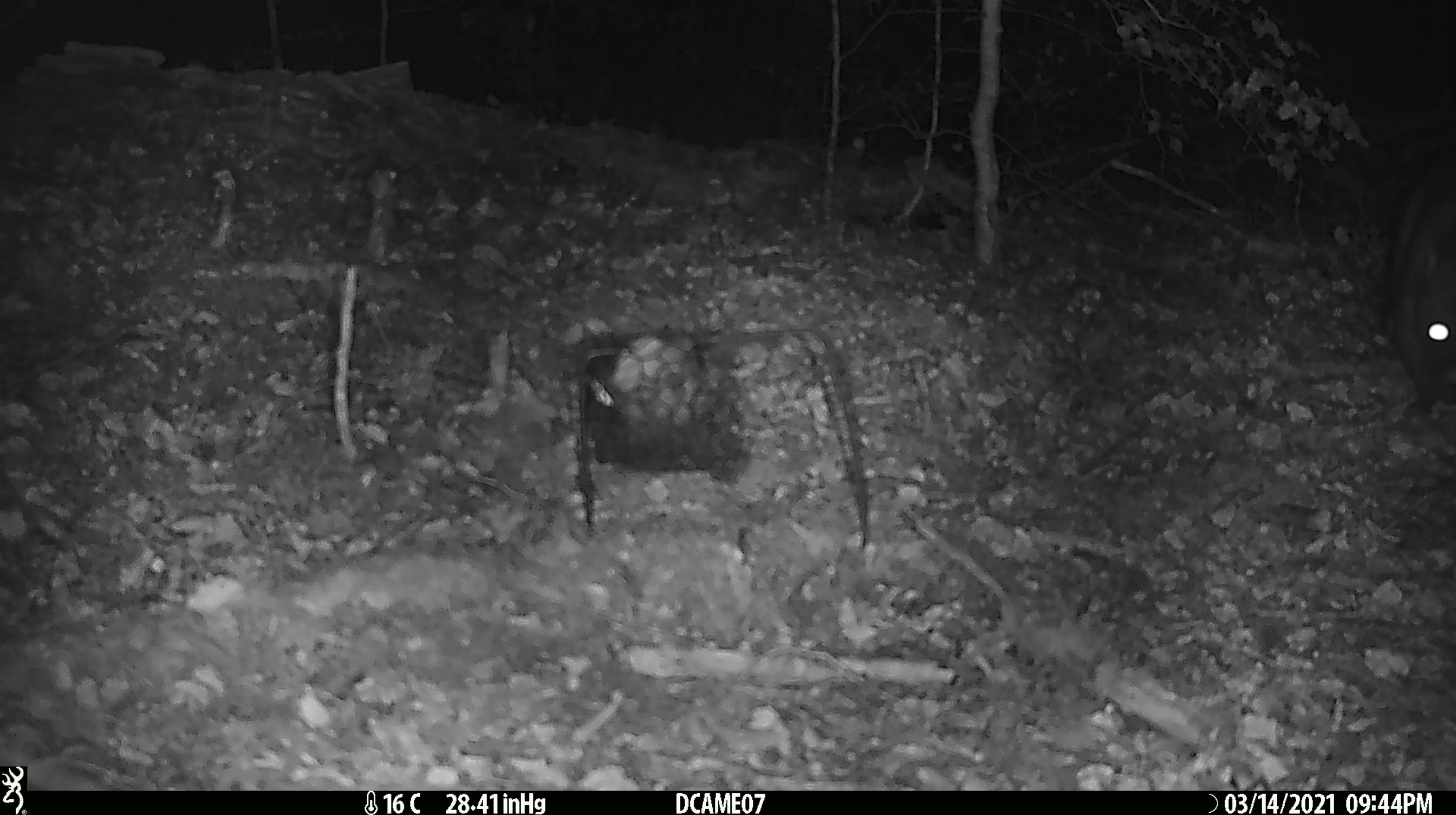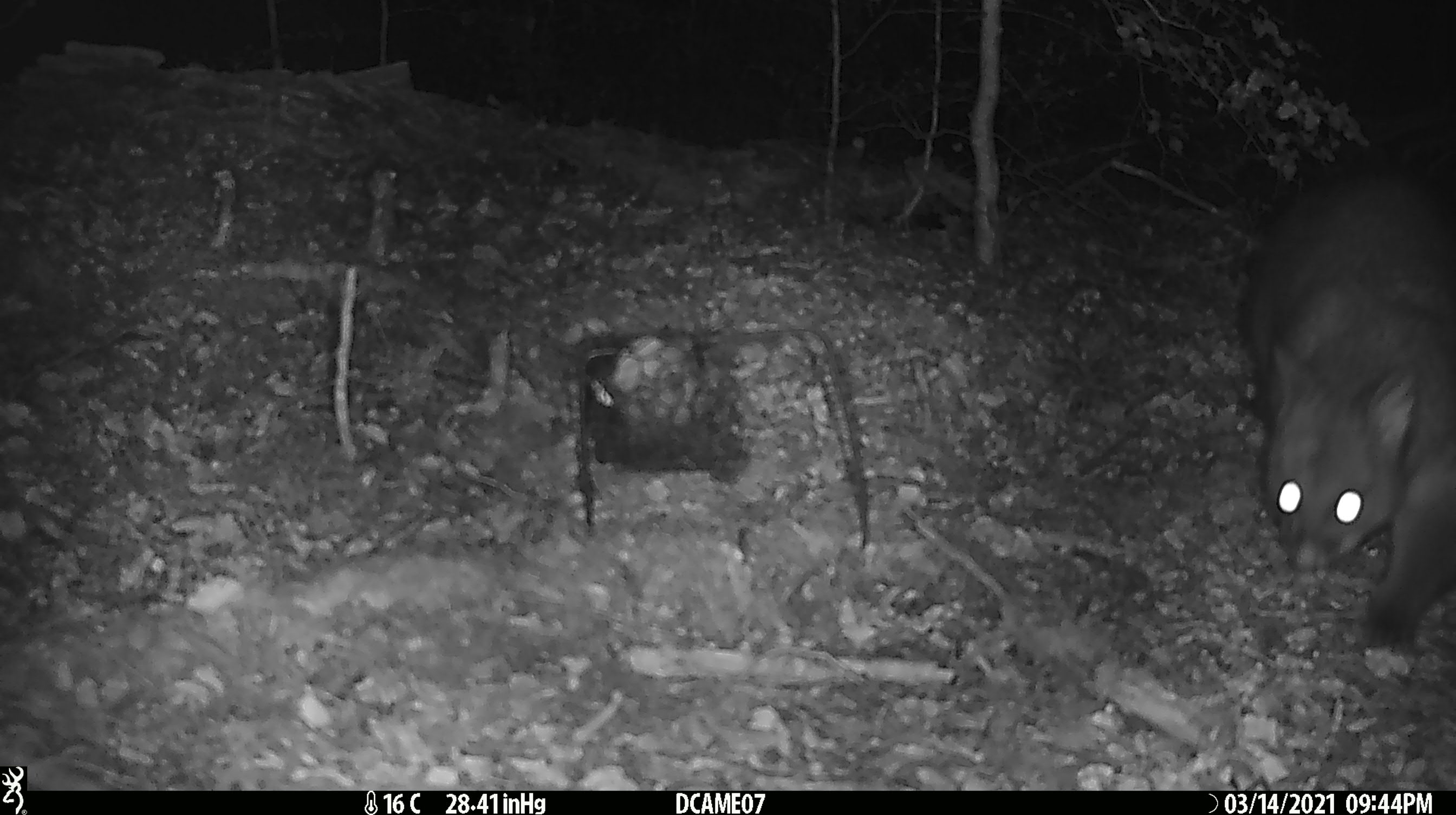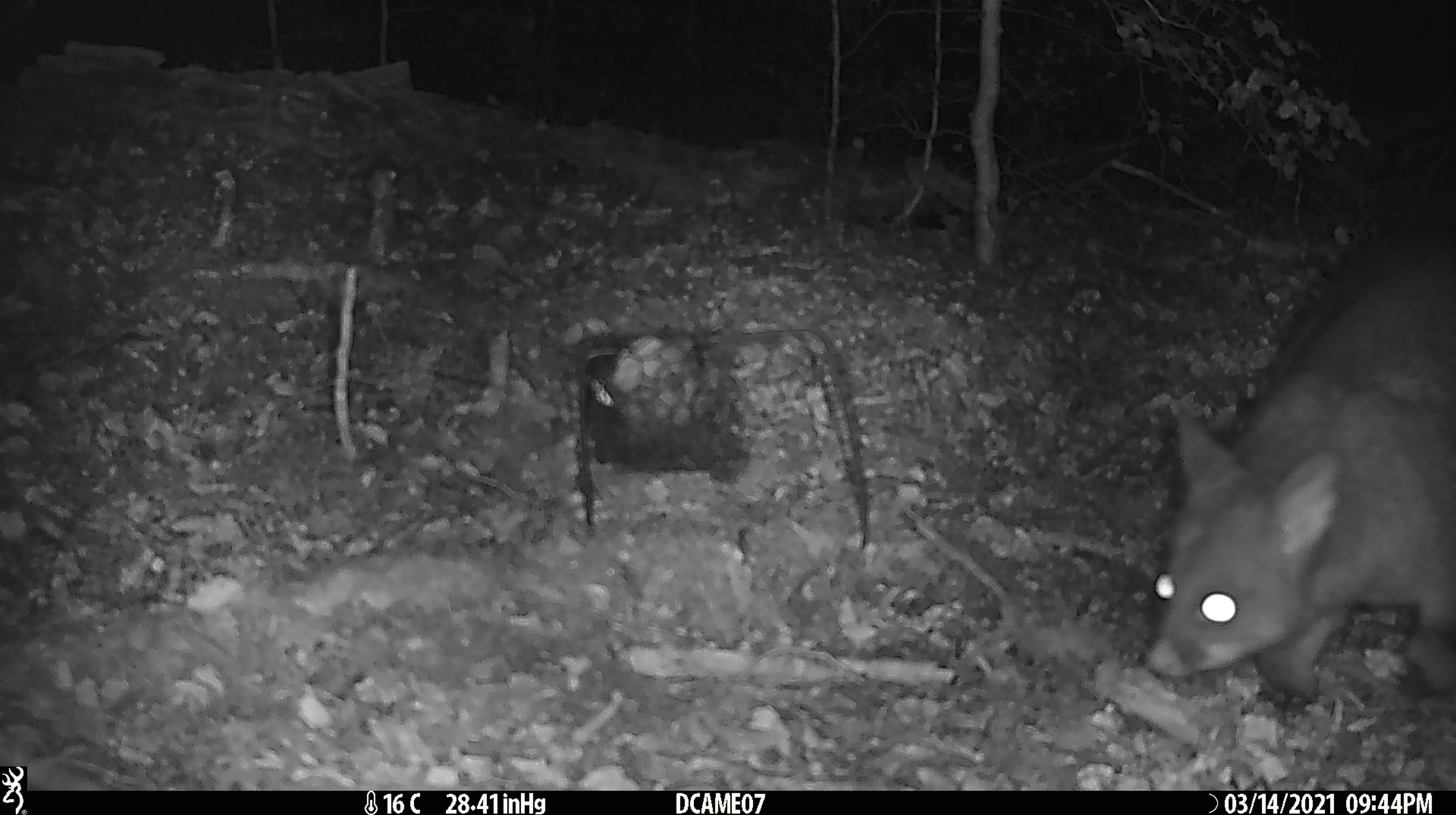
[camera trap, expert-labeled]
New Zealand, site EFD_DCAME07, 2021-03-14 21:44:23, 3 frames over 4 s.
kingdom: Animalia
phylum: Chordata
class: Mammalia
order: Diprotodontia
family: Phalangeridae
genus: Trichosurus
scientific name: Trichosurus vulpecula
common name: common brushtail possum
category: possum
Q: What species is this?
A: Possum (common brushtail possum) (Trichosurus vulpecula).